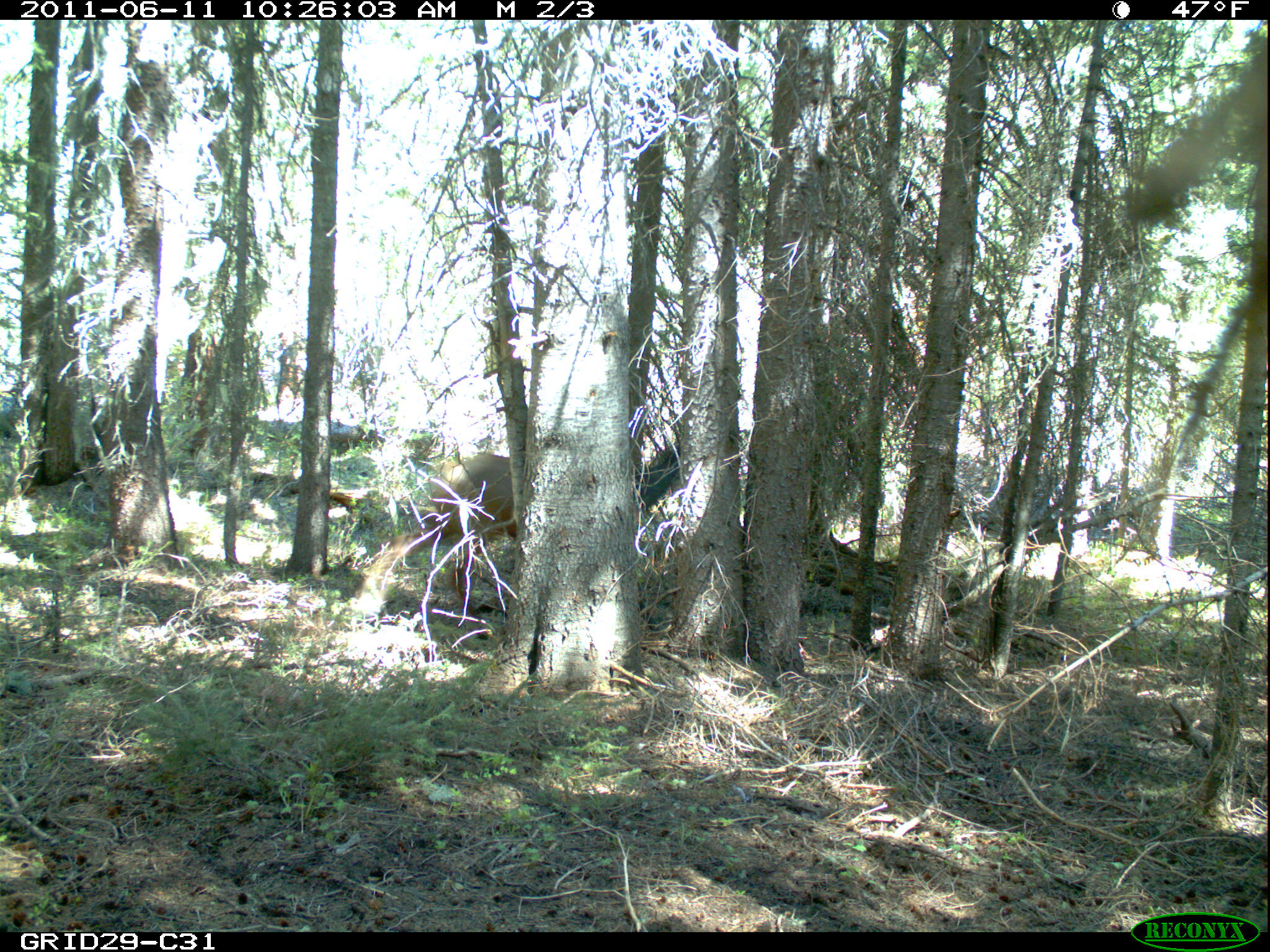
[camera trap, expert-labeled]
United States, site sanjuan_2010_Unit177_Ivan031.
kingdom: Animalia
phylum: Chordata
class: Mammalia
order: Artiodactyla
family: Cervidae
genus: Cervus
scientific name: Cervus elaphus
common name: red deer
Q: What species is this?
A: Cervus elaphus (red deer).